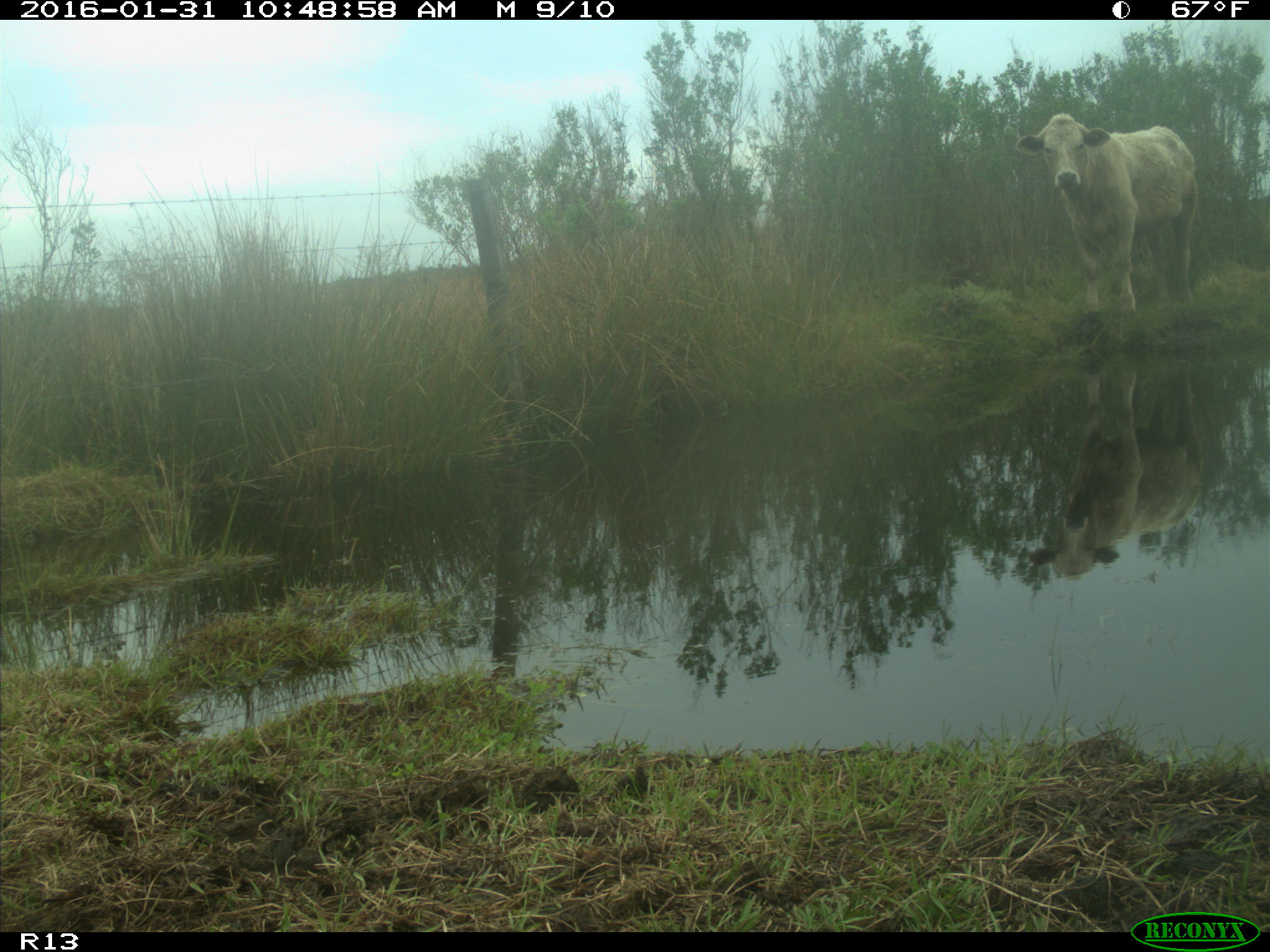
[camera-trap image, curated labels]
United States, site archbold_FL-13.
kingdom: Animalia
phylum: Chordata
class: Mammalia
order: Artiodactyla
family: Bovidae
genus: Bos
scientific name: Bos taurus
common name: domestic cow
Bos taurus (domestic cow).